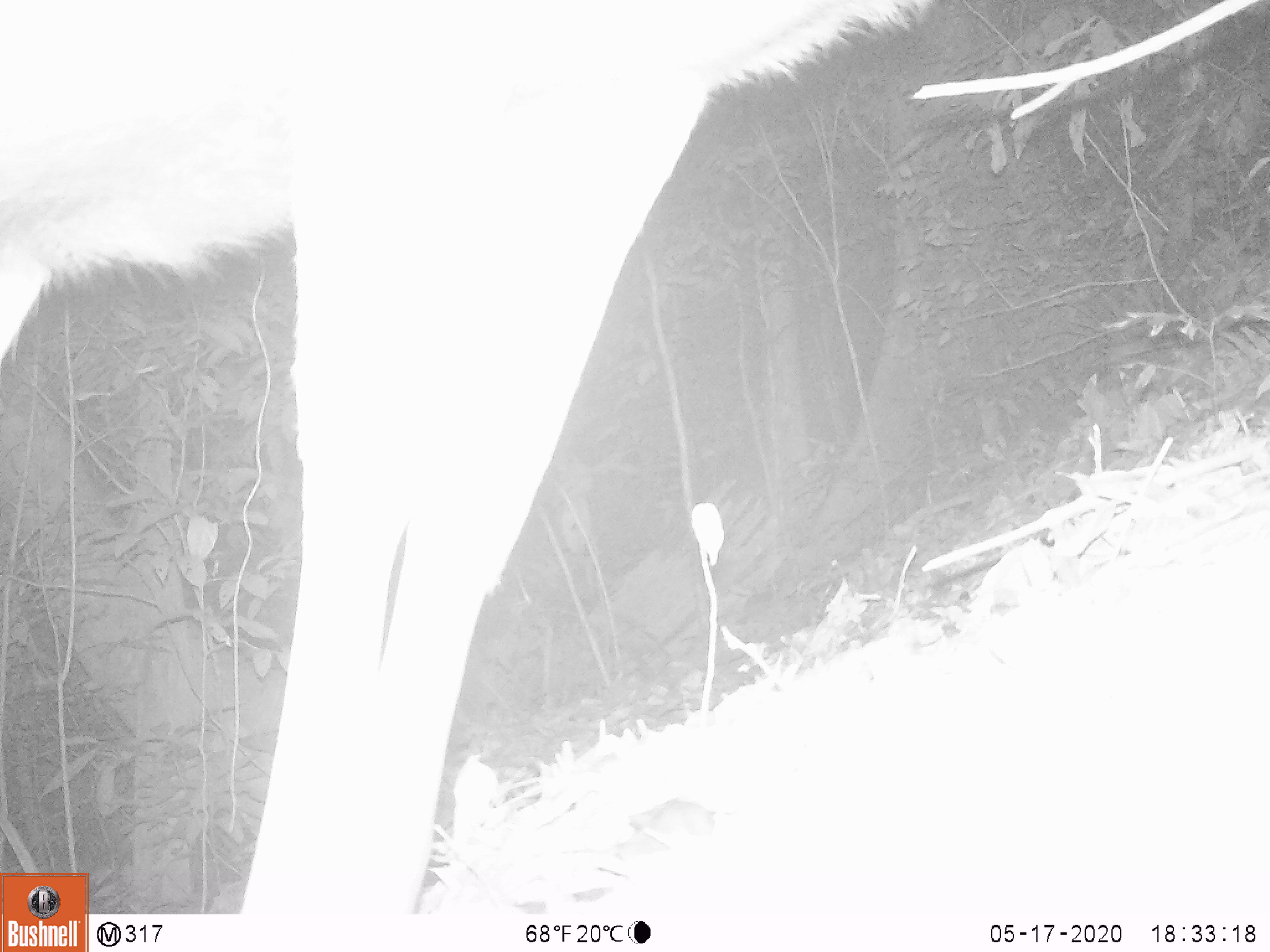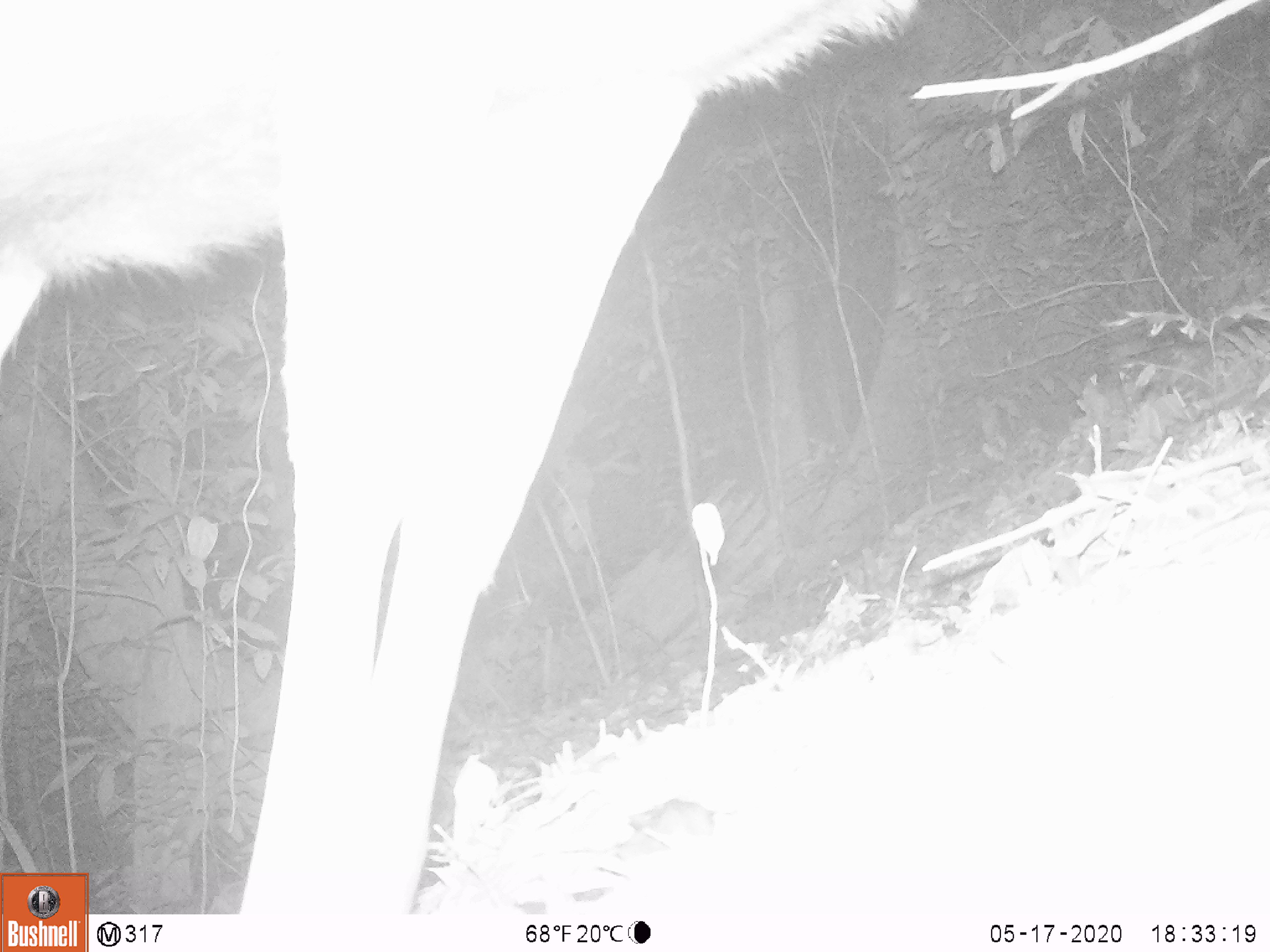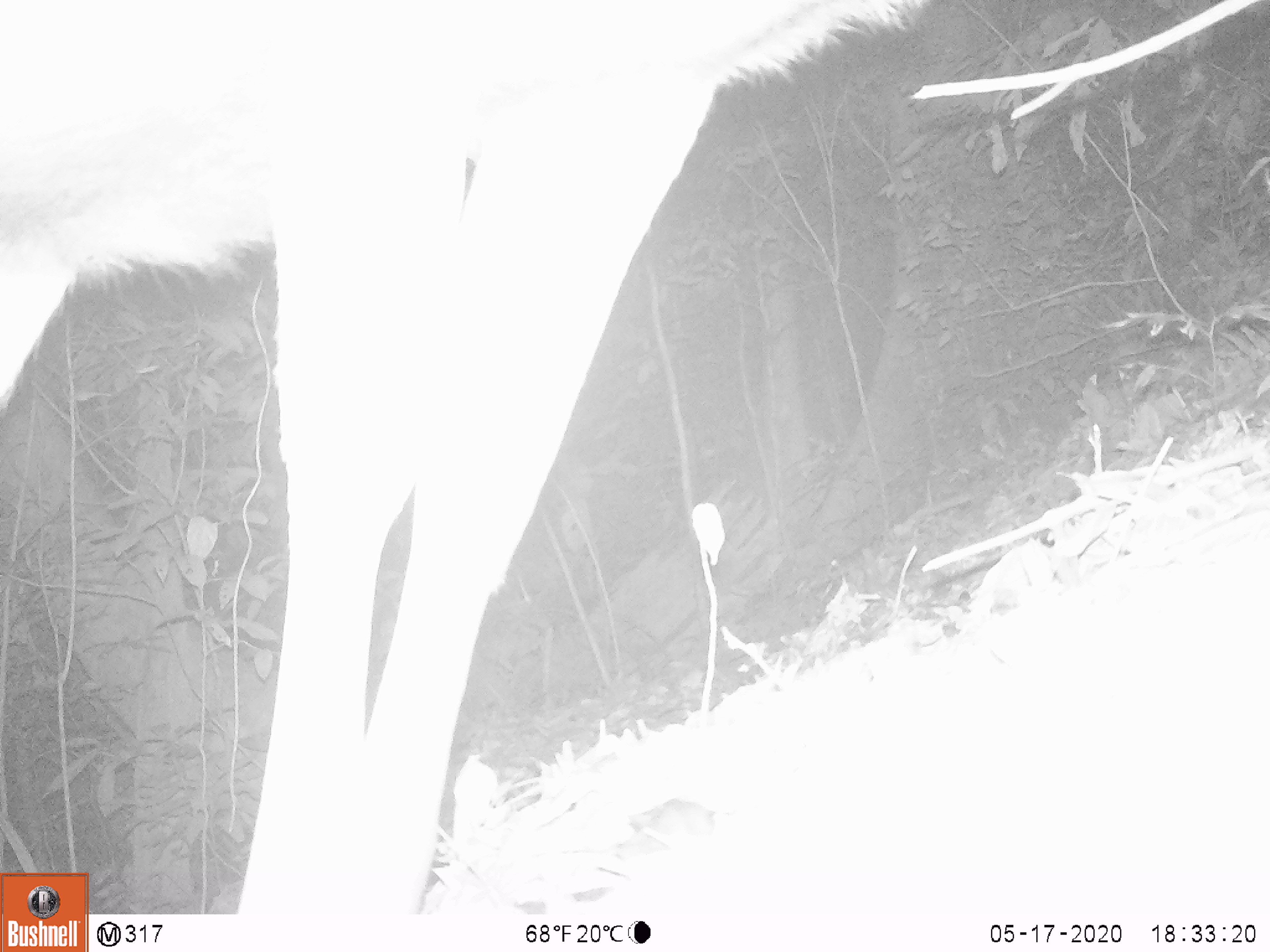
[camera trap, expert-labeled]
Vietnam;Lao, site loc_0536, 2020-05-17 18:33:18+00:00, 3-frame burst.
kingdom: Animalia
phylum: Chordata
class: Mammalia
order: Artiodactyla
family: Cervidae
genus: Rusa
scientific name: Rusa unicolor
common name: sambar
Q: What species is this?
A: Sambar (Rusa unicolor).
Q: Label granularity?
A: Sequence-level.